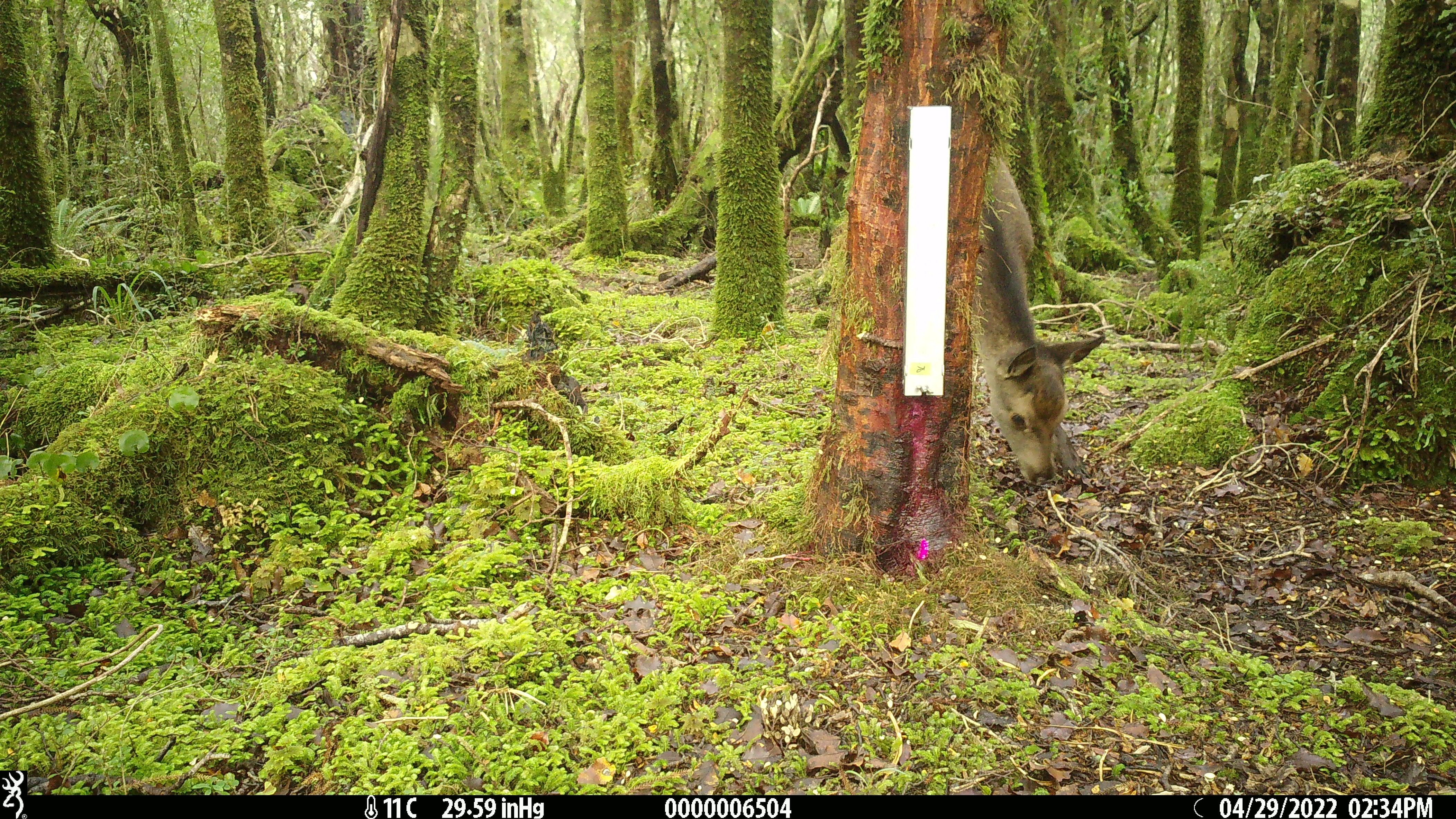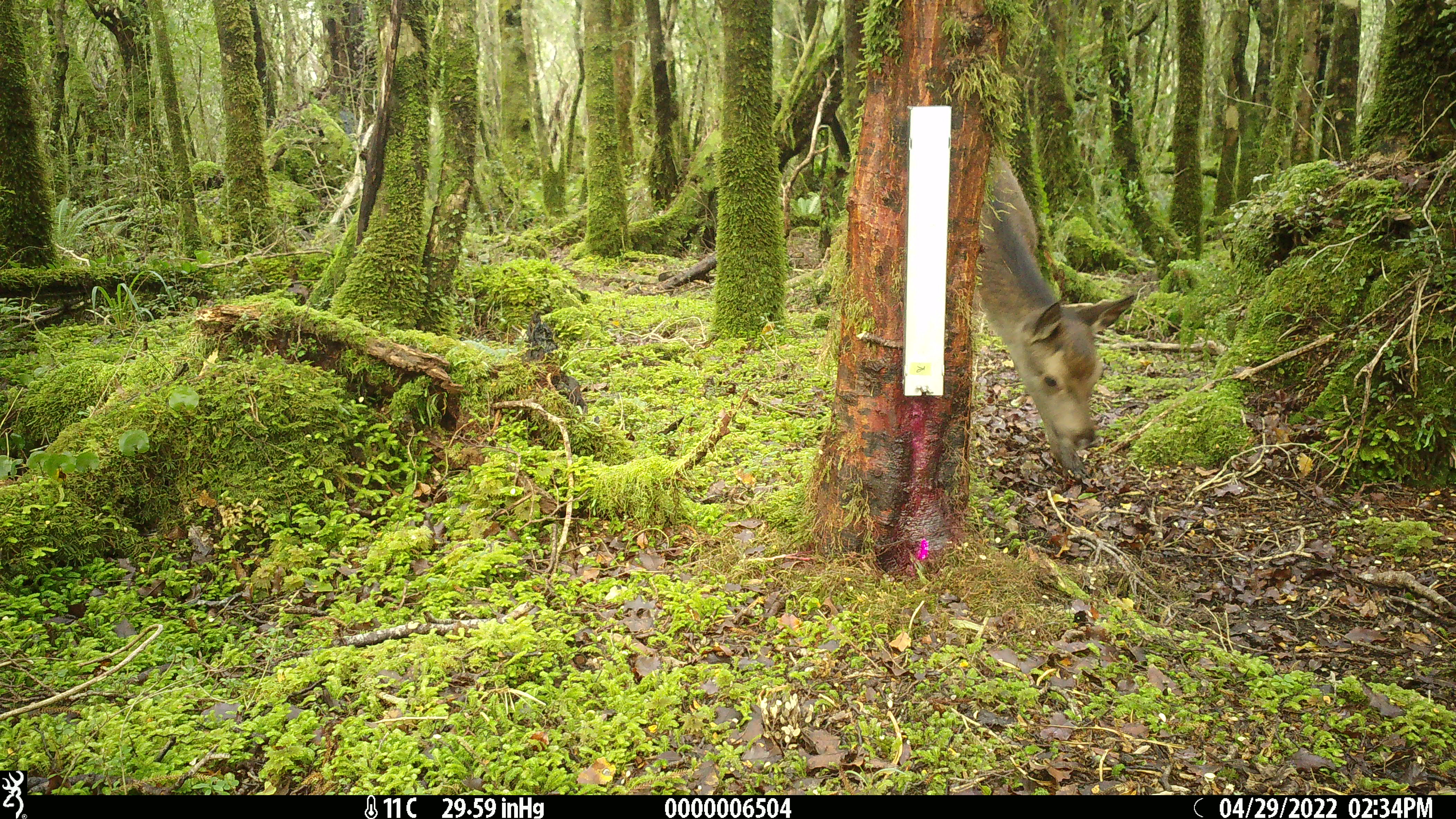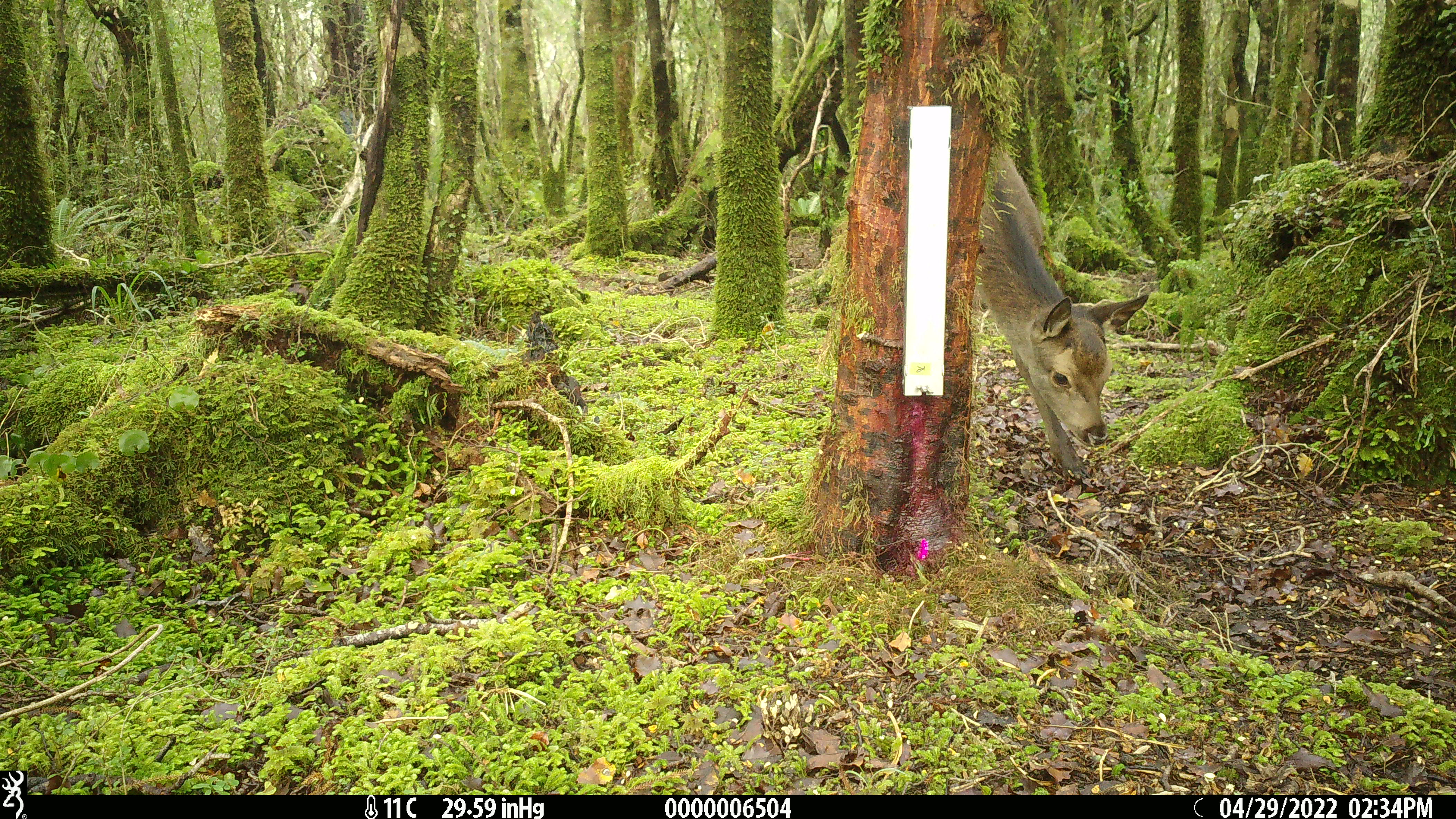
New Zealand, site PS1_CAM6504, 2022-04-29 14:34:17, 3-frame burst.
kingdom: Animalia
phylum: Chordata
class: Mammalia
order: Artiodactyla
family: Cervidae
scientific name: Cervidae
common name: deer